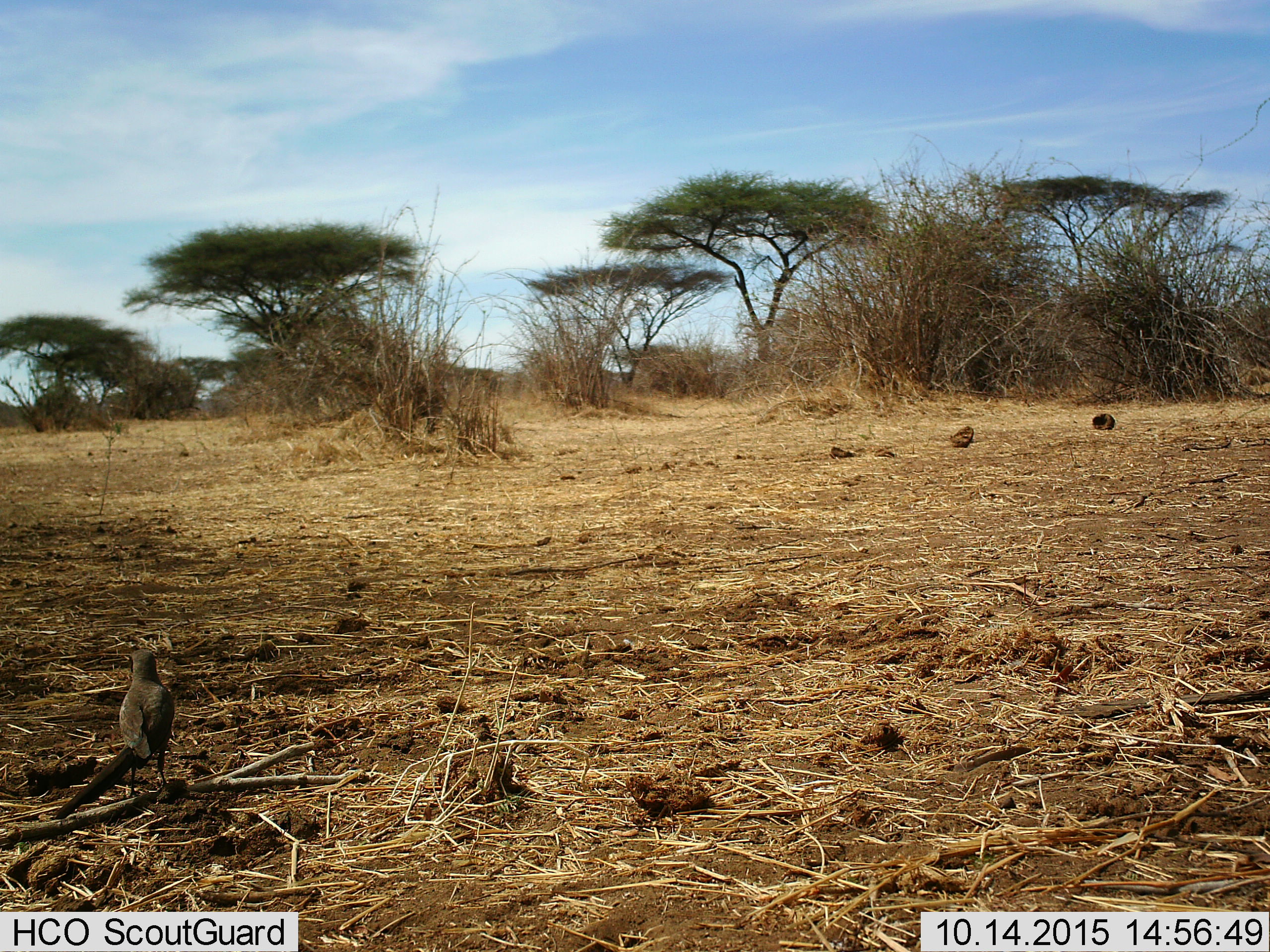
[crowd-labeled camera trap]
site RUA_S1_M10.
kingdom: Animalia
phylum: Chordata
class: Aves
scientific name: Aves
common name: bird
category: birdother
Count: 1.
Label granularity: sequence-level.